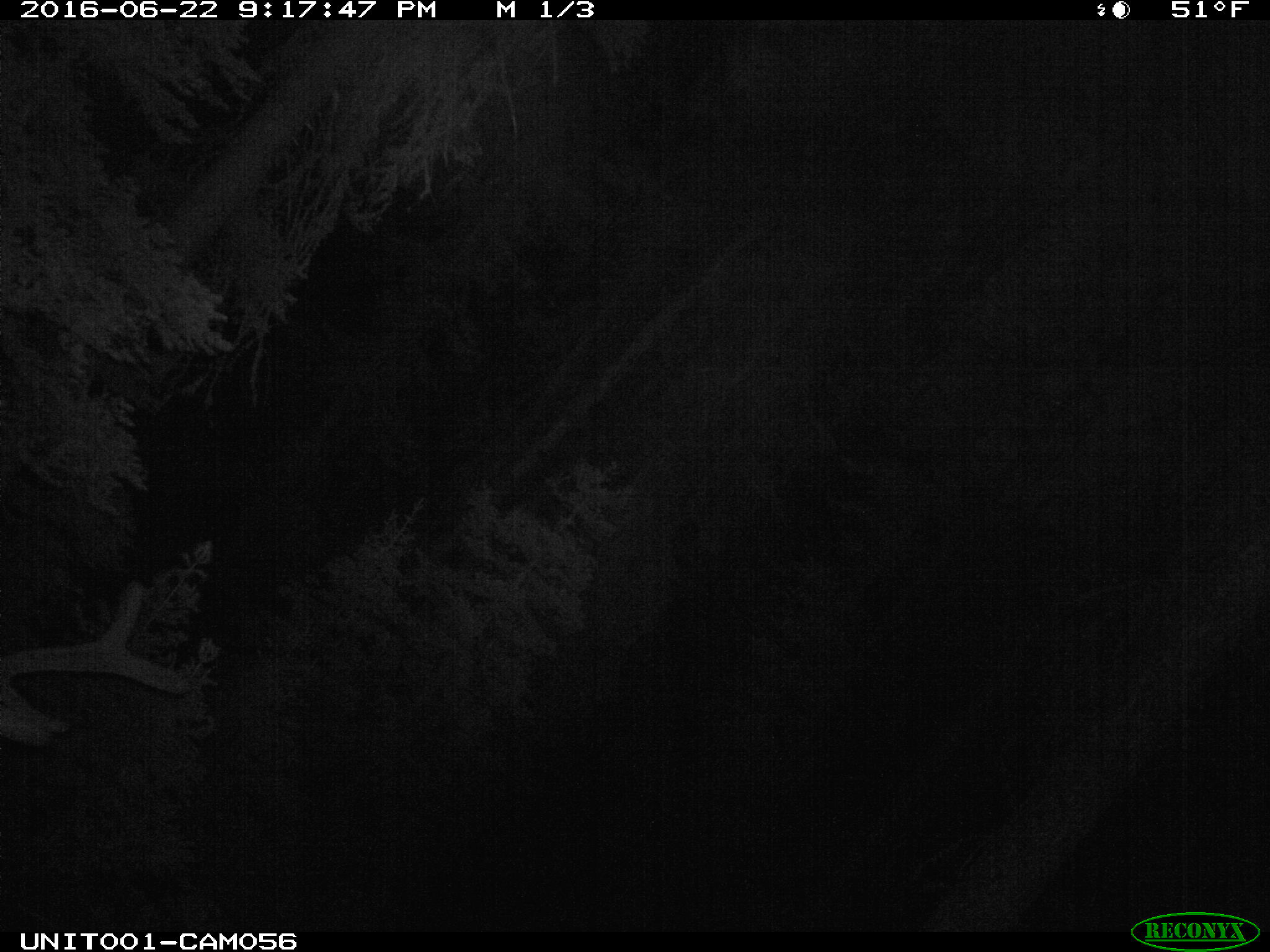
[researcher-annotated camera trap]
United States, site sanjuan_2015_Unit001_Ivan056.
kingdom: Animalia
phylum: Chordata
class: Mammalia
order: Artiodactyla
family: Cervidae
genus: Cervus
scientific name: Cervus elaphus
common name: red deer